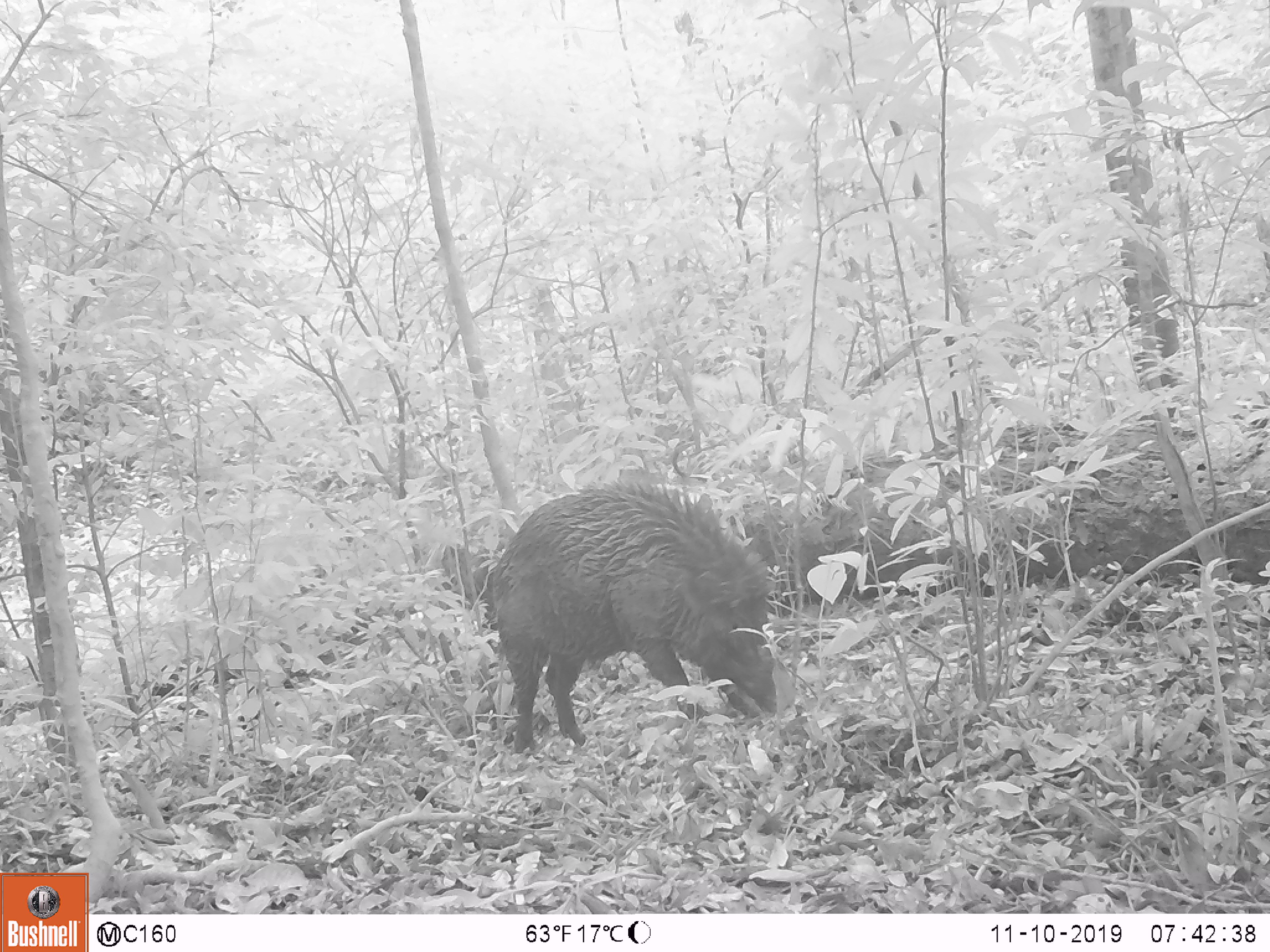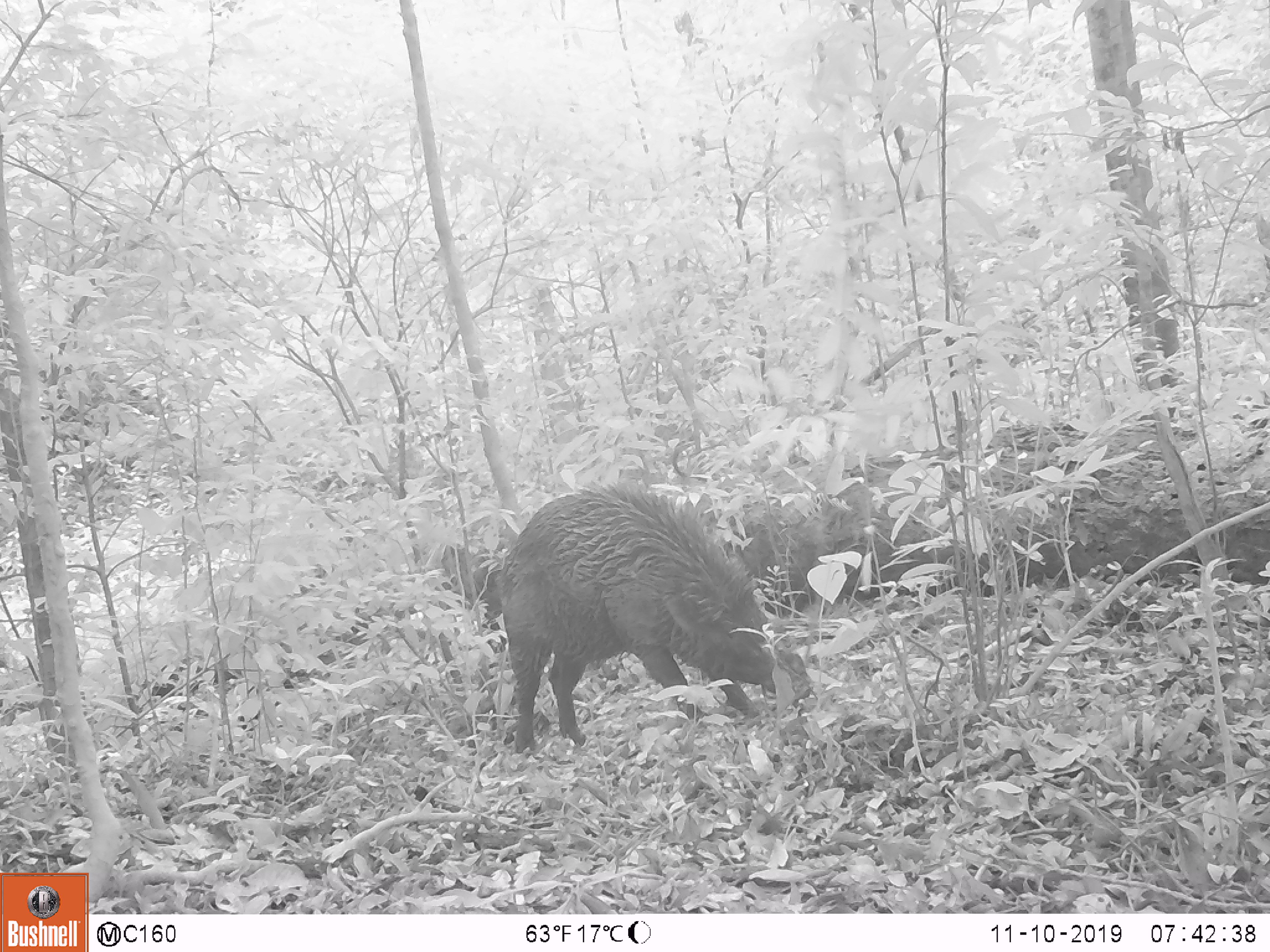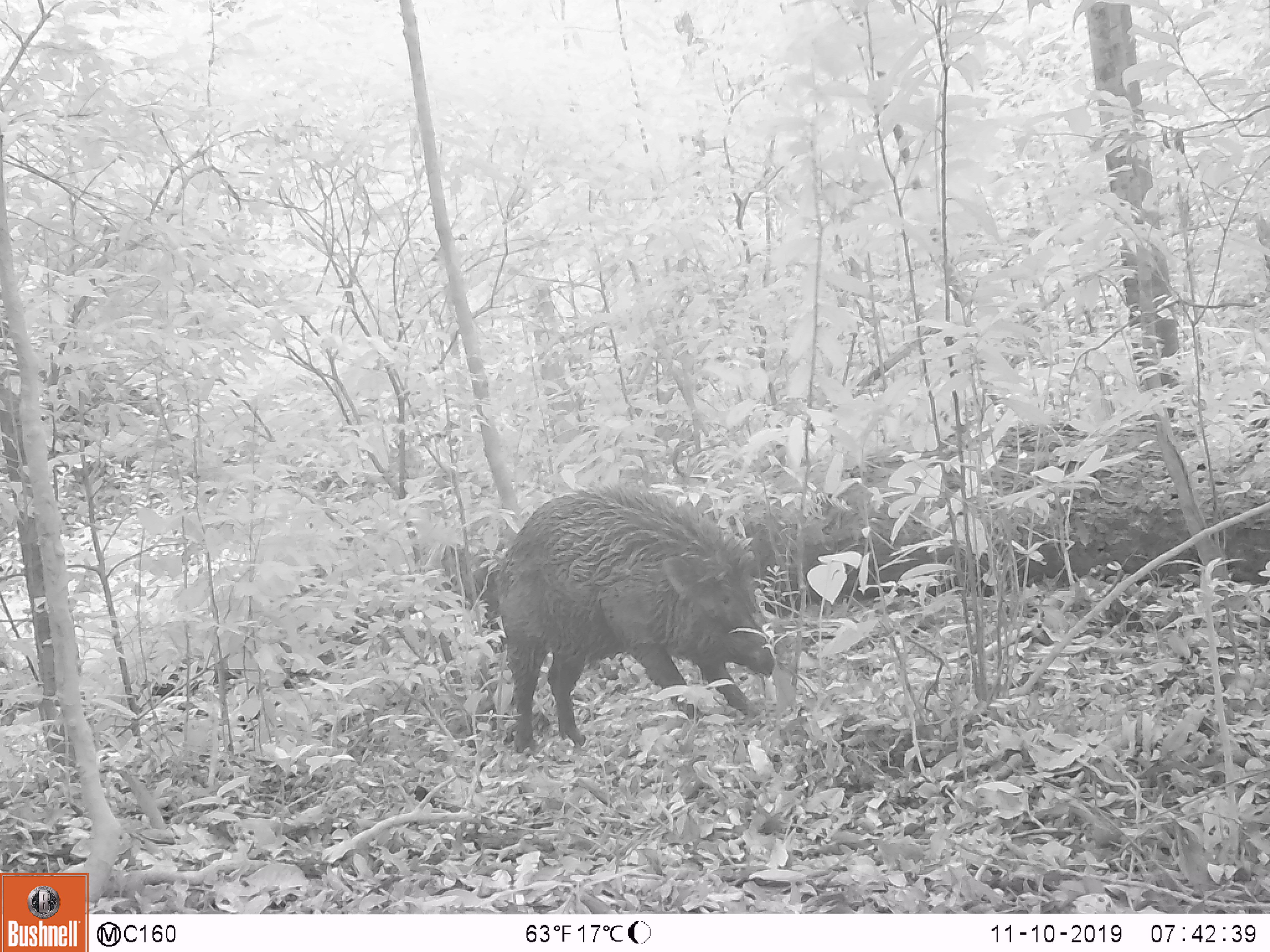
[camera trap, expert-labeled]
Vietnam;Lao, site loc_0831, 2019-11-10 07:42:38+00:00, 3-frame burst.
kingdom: Animalia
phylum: Chordata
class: Mammalia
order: Artiodactyla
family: Suidae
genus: Sus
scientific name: Sus scrofa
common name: eurasian wild pig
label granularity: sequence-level